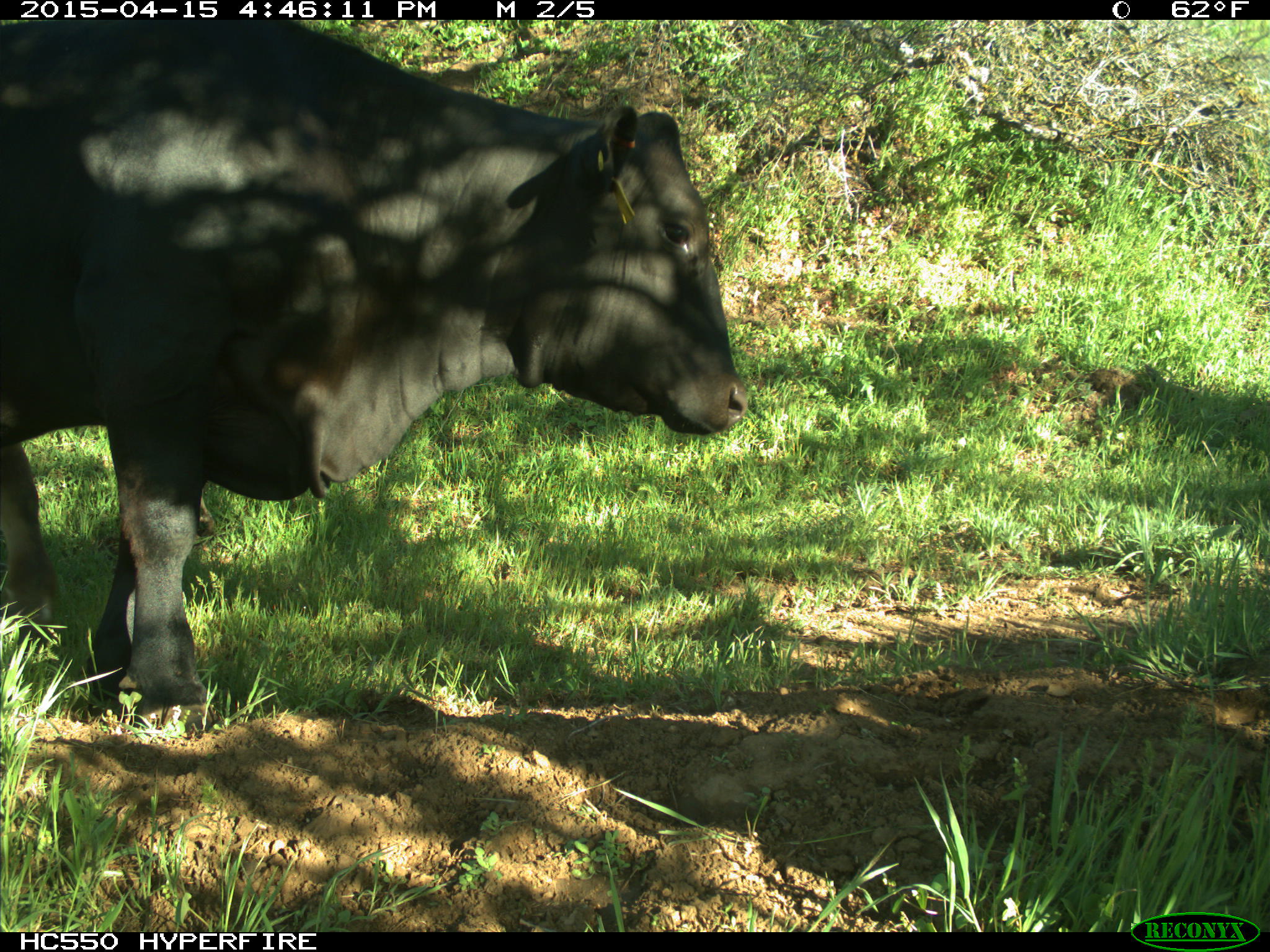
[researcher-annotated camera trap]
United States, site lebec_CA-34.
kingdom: Animalia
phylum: Chordata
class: Mammalia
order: Artiodactyla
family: Bovidae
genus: Bos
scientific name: Bos taurus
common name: domestic cow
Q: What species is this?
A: Bos taurus (domestic cow).